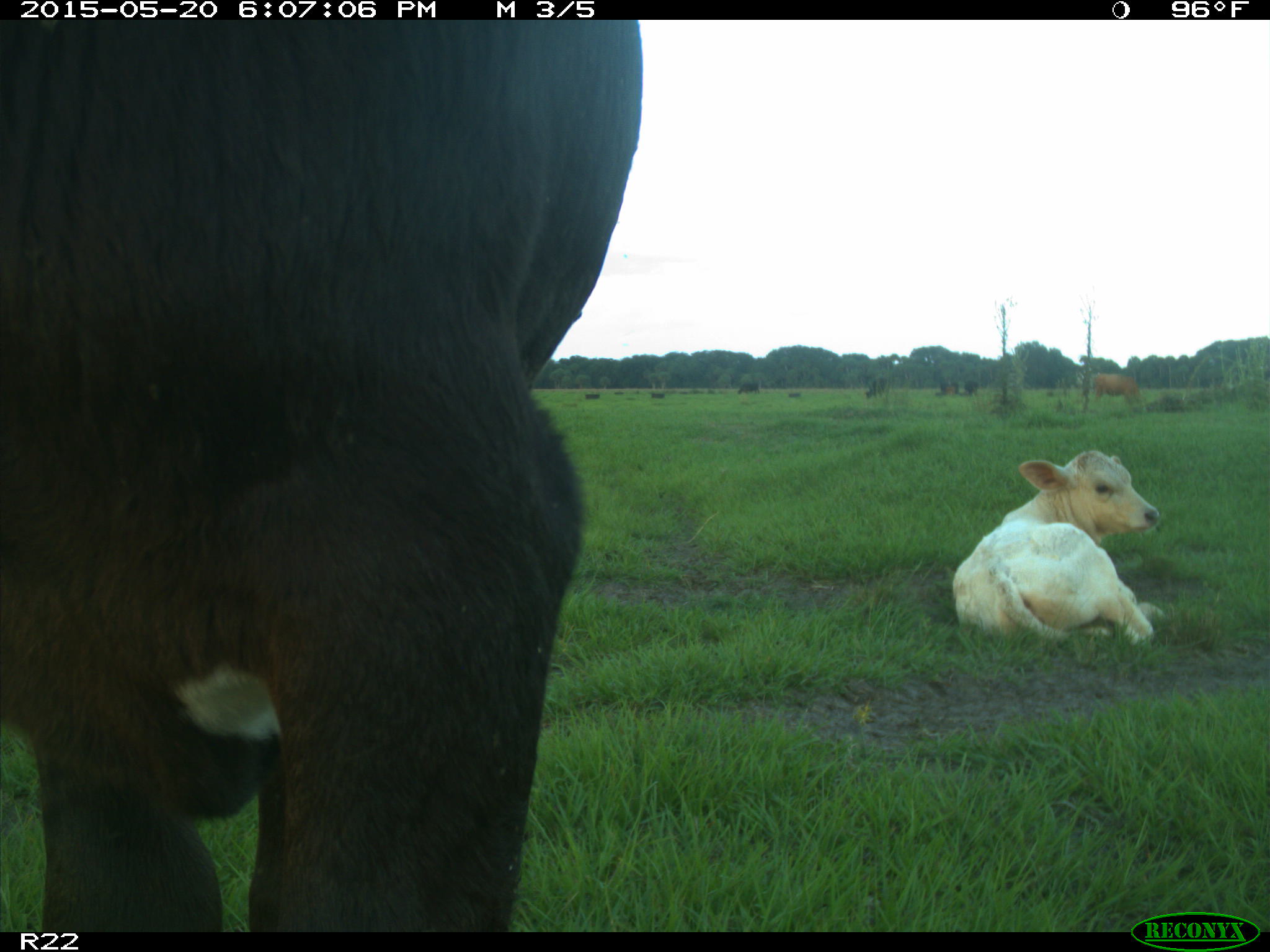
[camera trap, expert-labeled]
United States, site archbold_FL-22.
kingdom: Animalia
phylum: Chordata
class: Mammalia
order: Artiodactyla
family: Bovidae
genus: Bos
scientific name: Bos taurus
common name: domestic cow